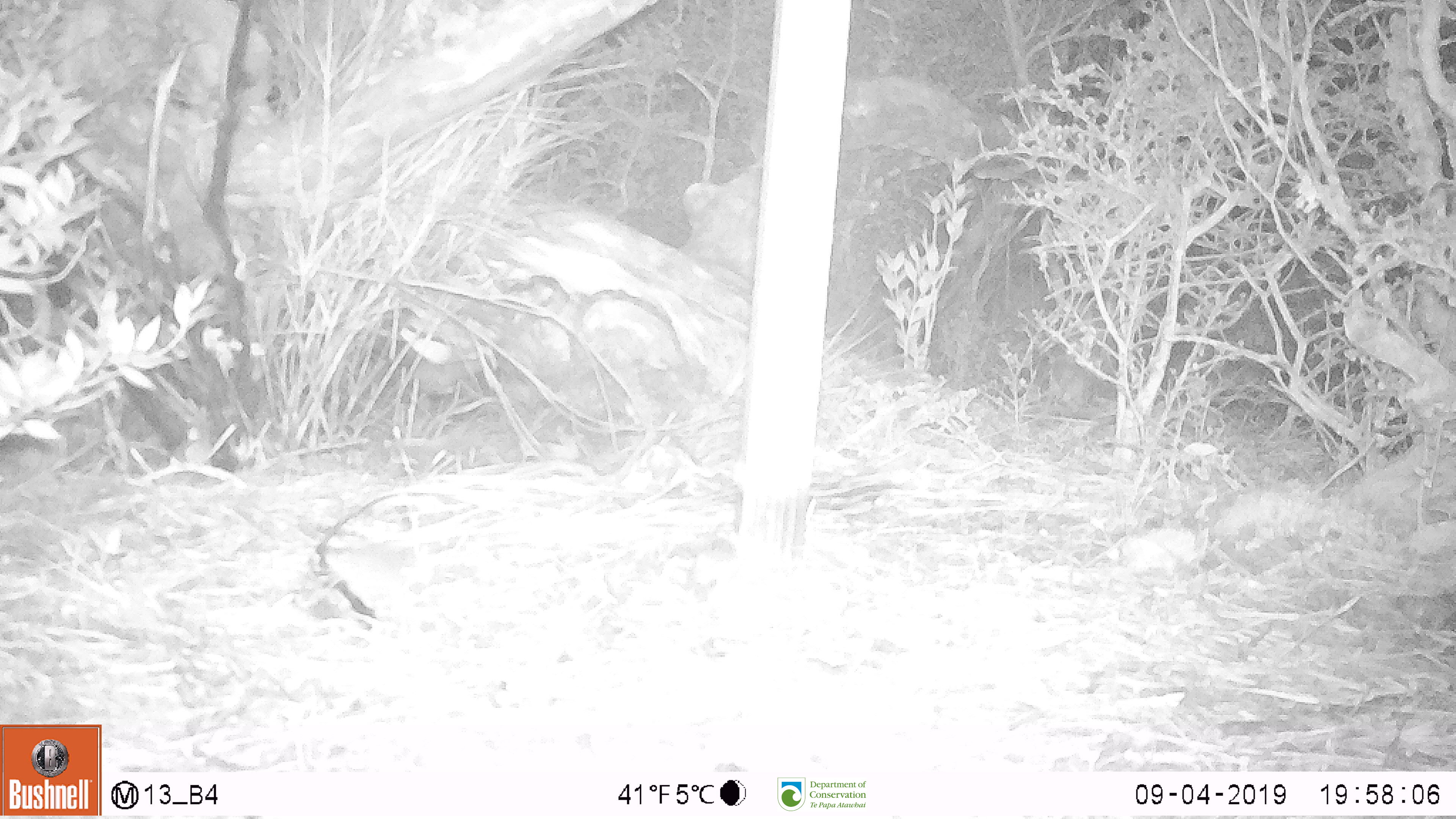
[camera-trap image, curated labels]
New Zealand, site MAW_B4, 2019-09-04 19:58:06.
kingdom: Animalia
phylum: Chordata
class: Mammalia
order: Rodentia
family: Muridae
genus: Mus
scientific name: Mus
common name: mouse